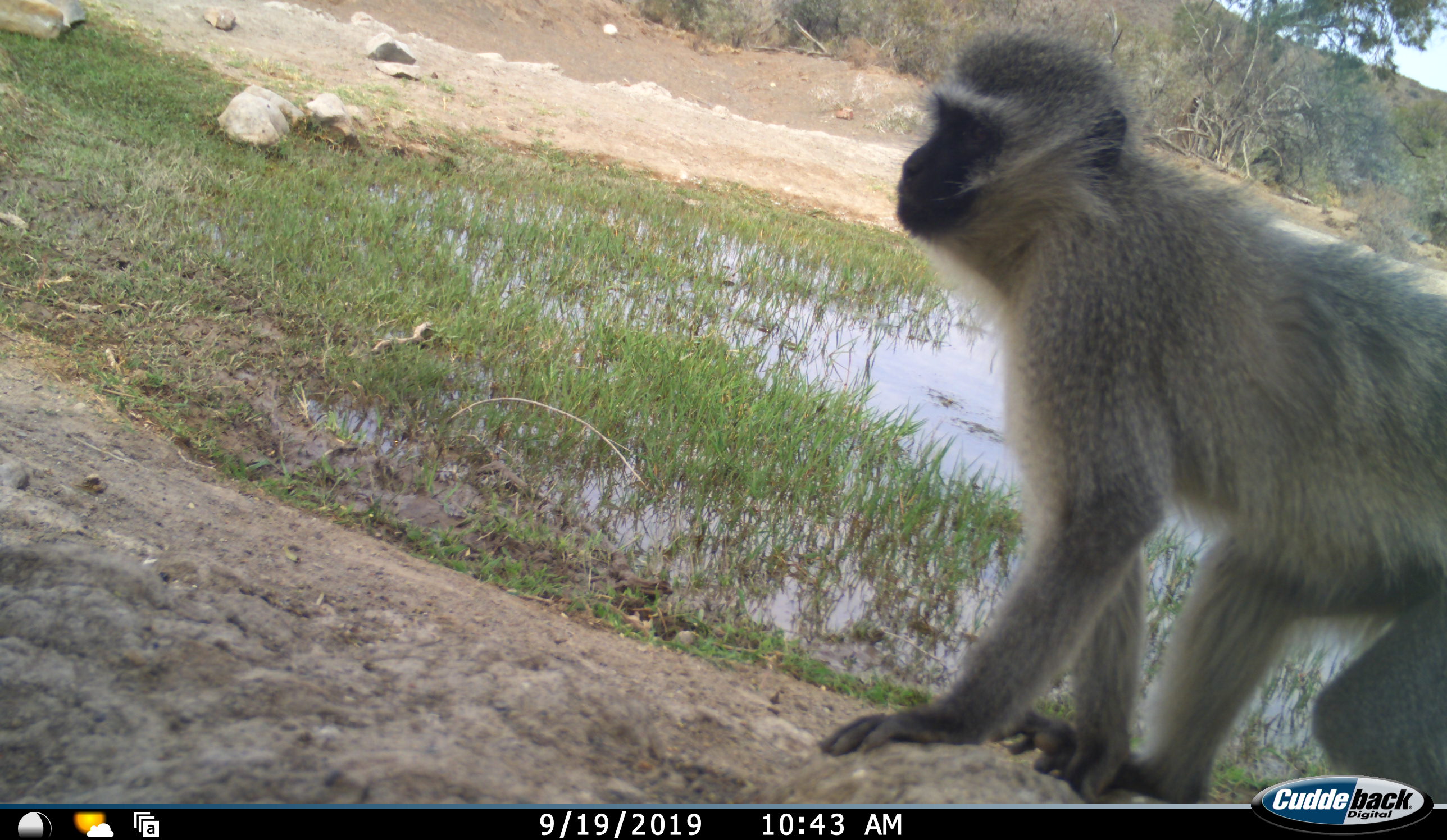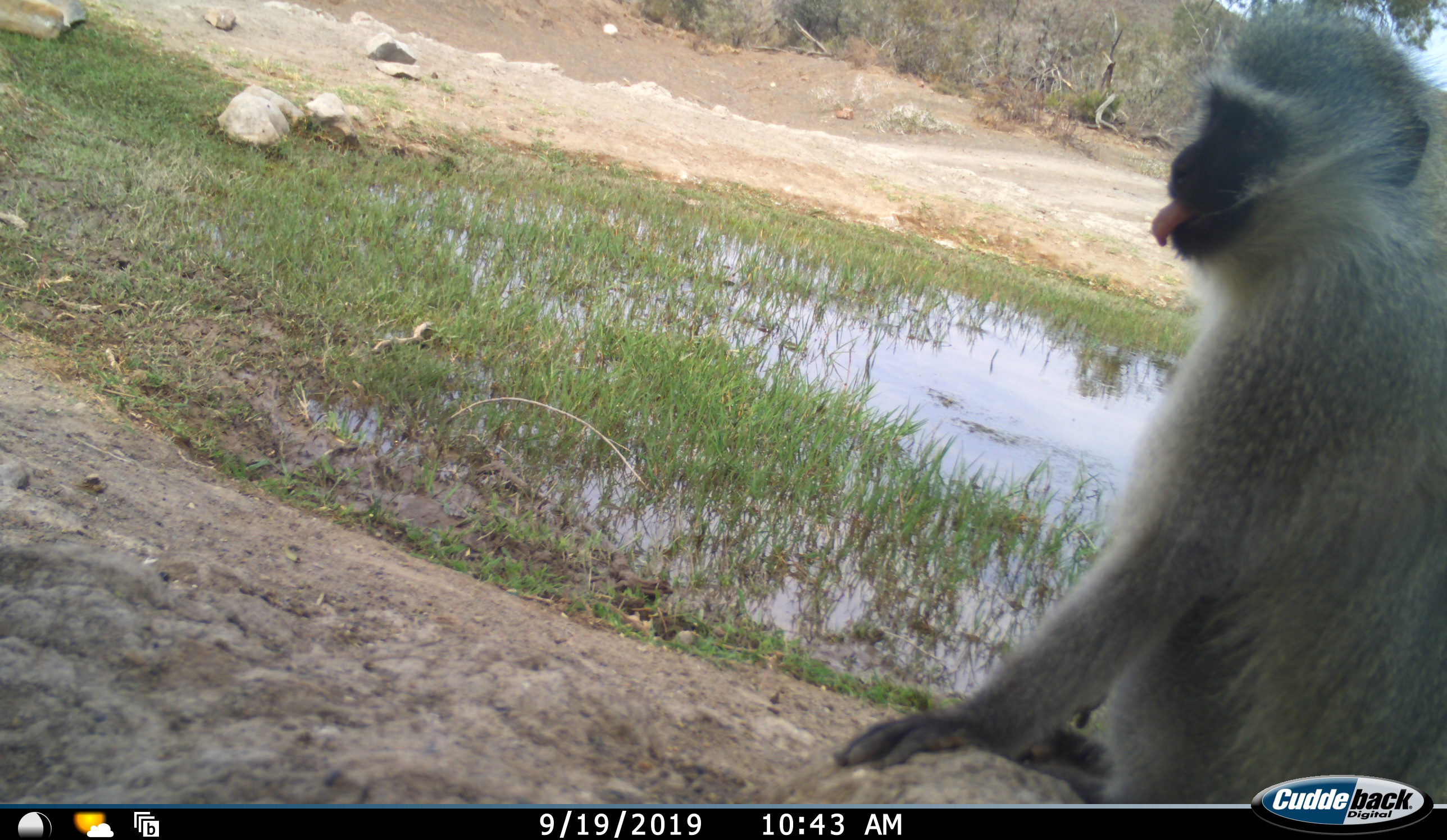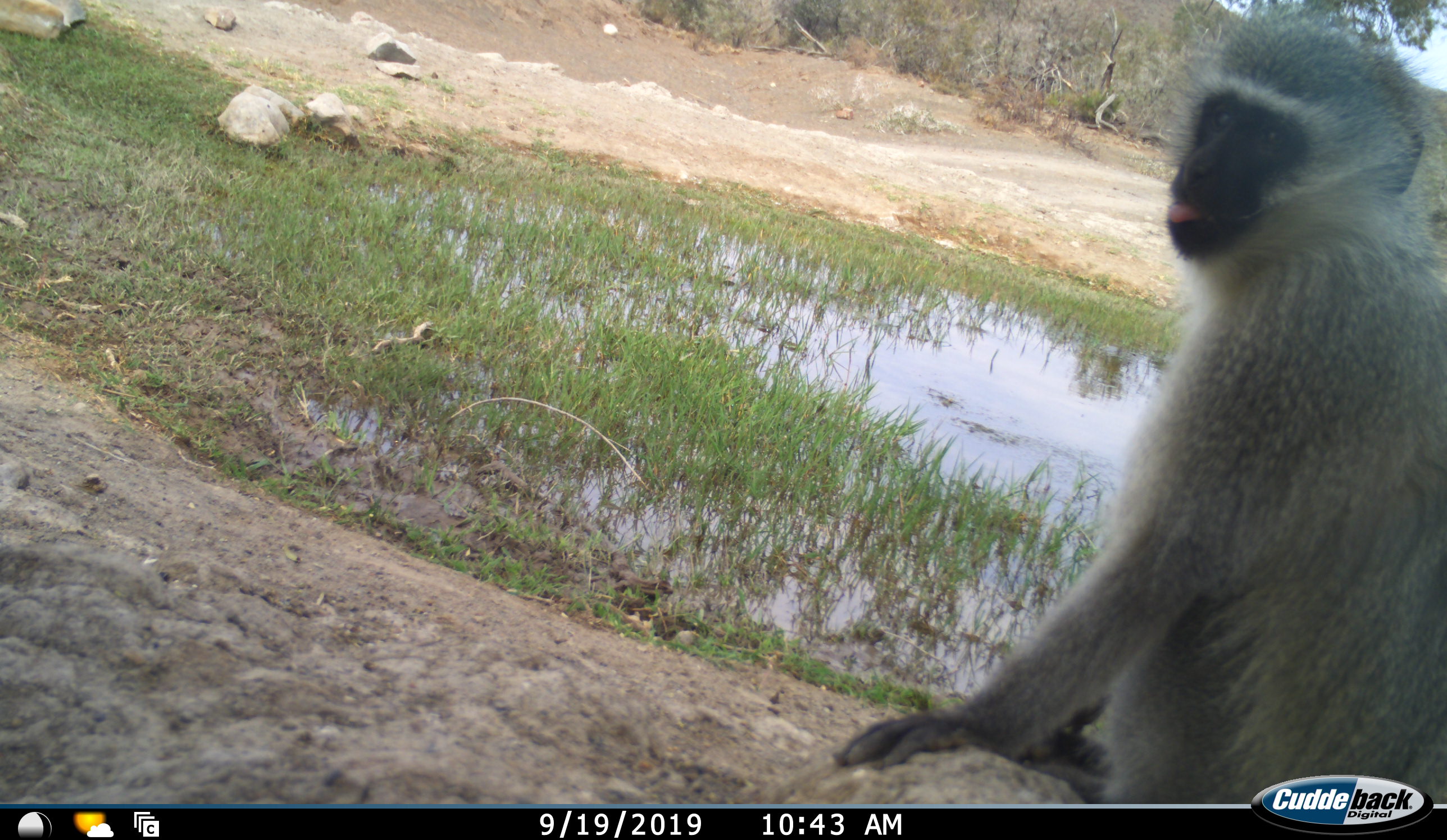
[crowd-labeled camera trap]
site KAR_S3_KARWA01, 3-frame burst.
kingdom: Animalia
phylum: Chordata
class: Mammalia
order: Primates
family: Cercopithecidae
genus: Chlorocebus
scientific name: Chlorocebus pygerythrus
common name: vervet monkey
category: monkeyvervet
Monkeyvervet (vervet monkey) (Chlorocebus pygerythrus), count 1. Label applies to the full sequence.